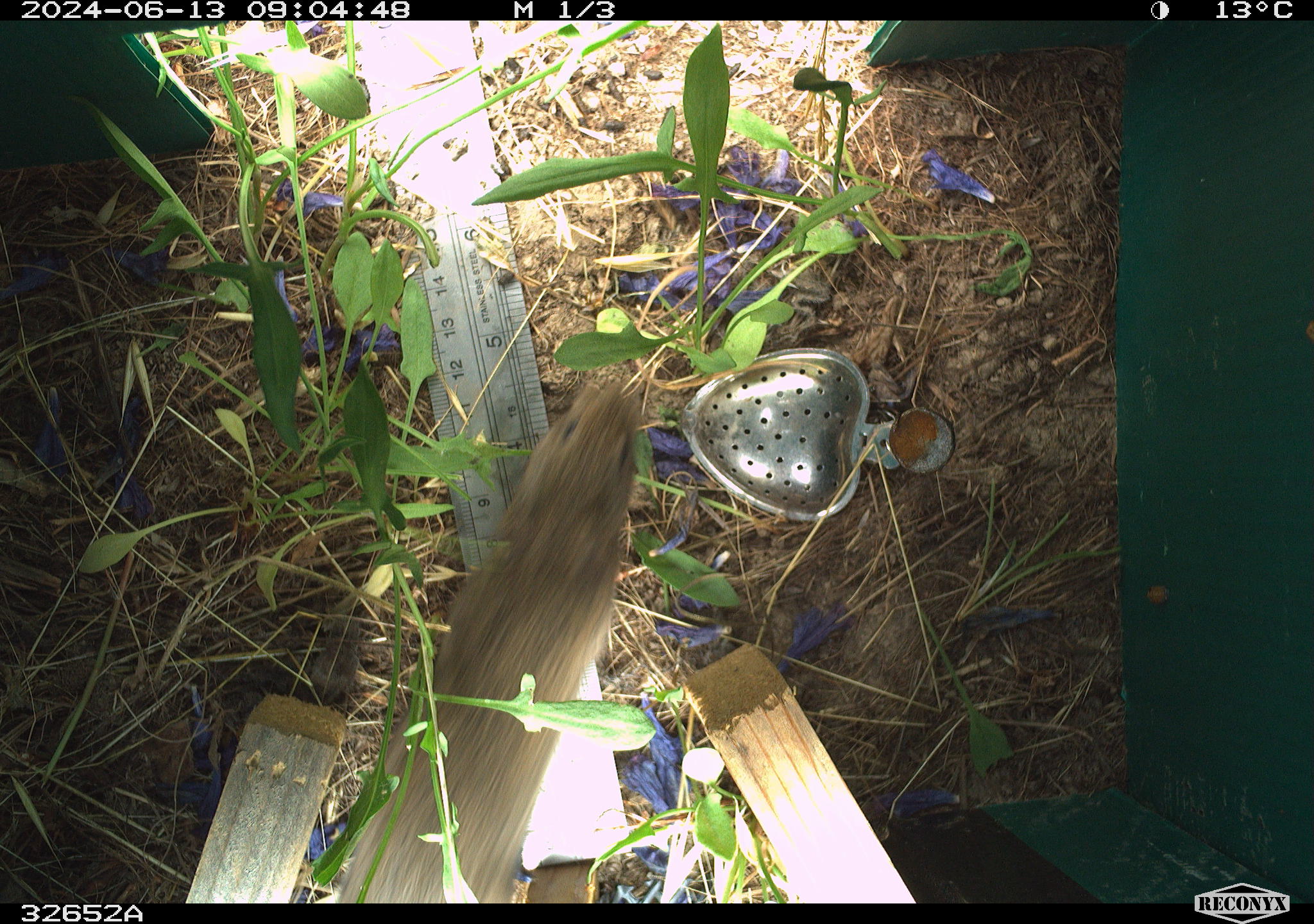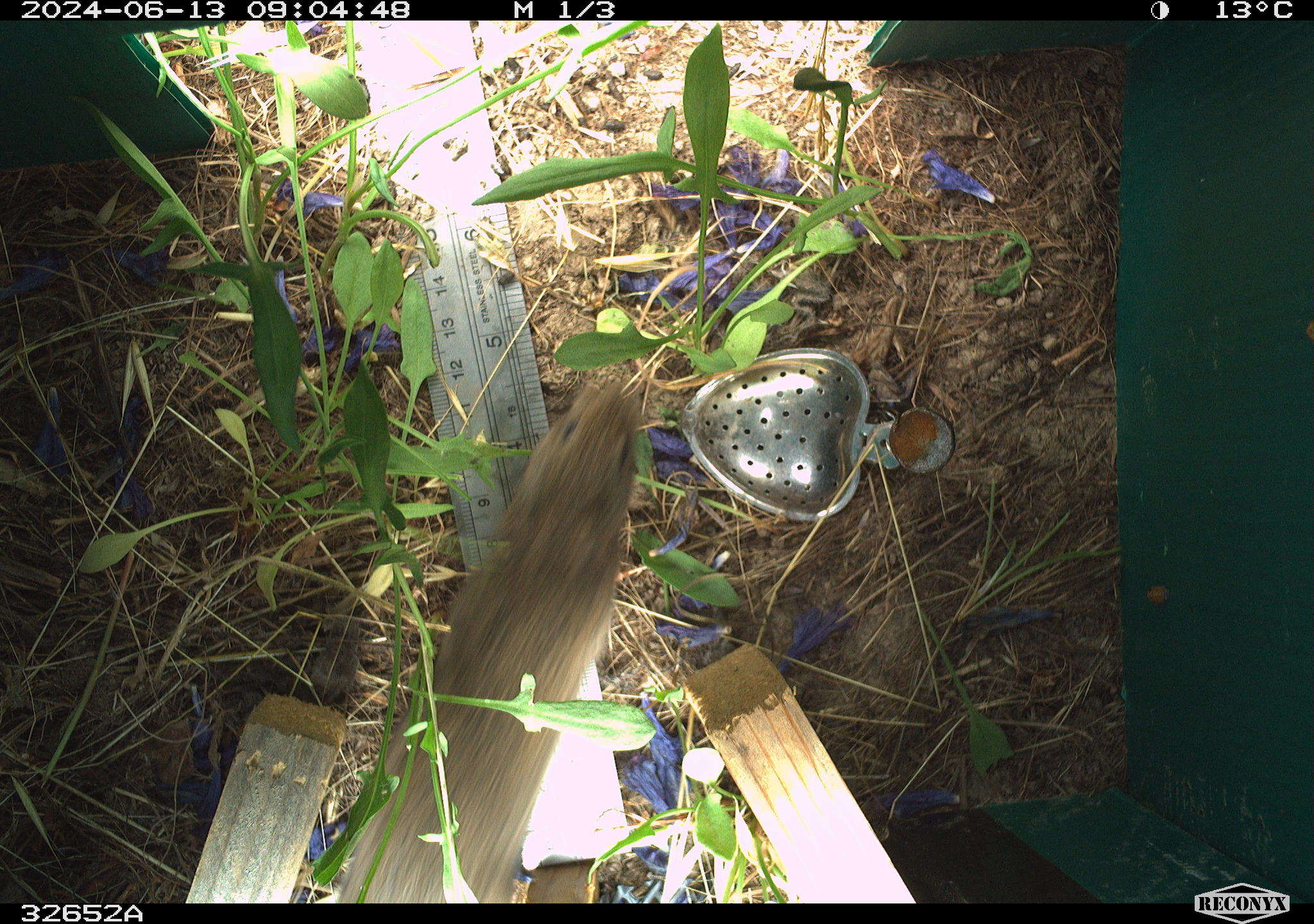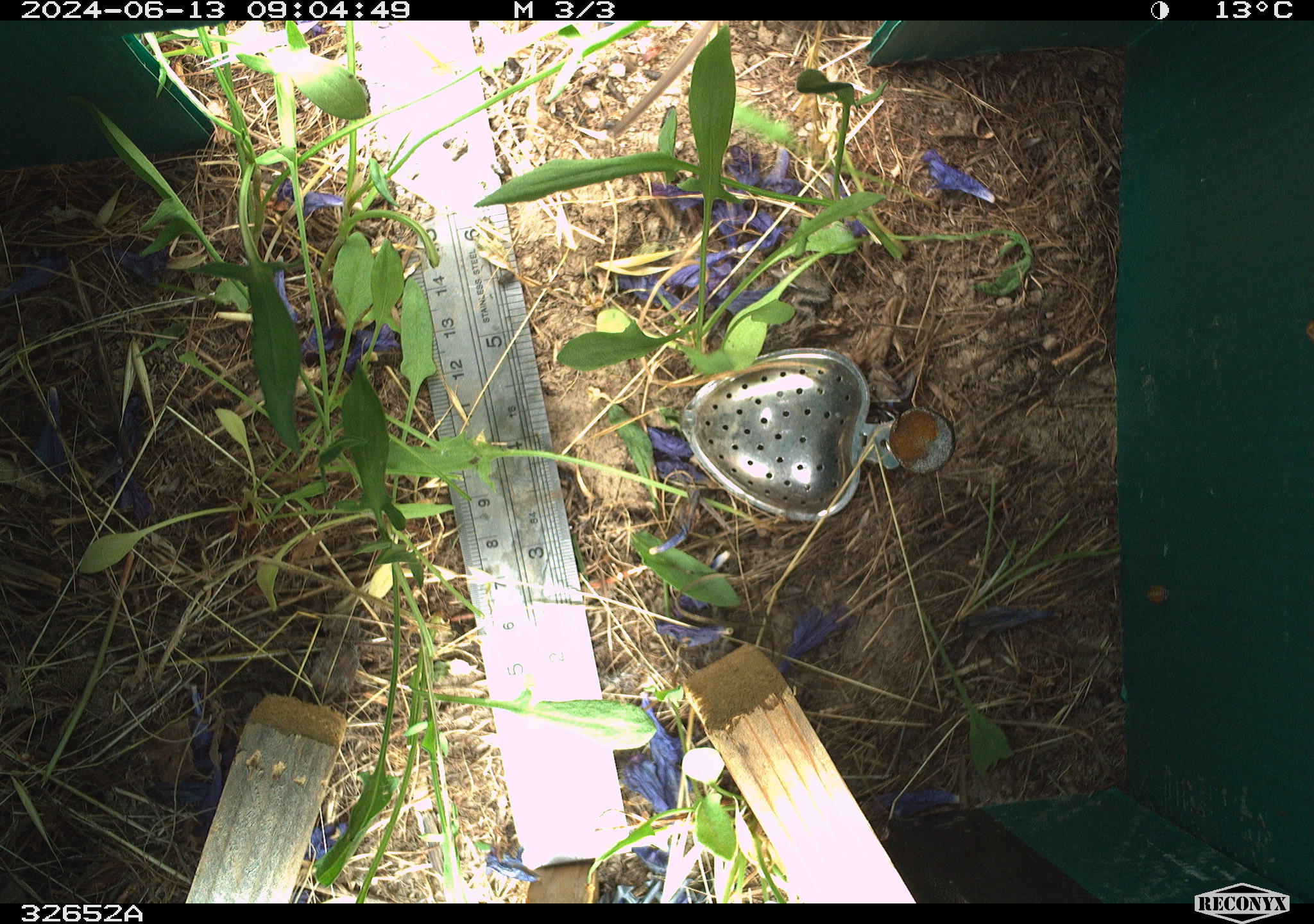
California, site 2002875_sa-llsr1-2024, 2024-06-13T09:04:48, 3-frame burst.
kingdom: Animalia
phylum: Chordata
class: Mammalia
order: Rodentia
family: Cricetidae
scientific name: Arvicolinae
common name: voles, lemmings, and muskrats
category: arvicolinae subfamily